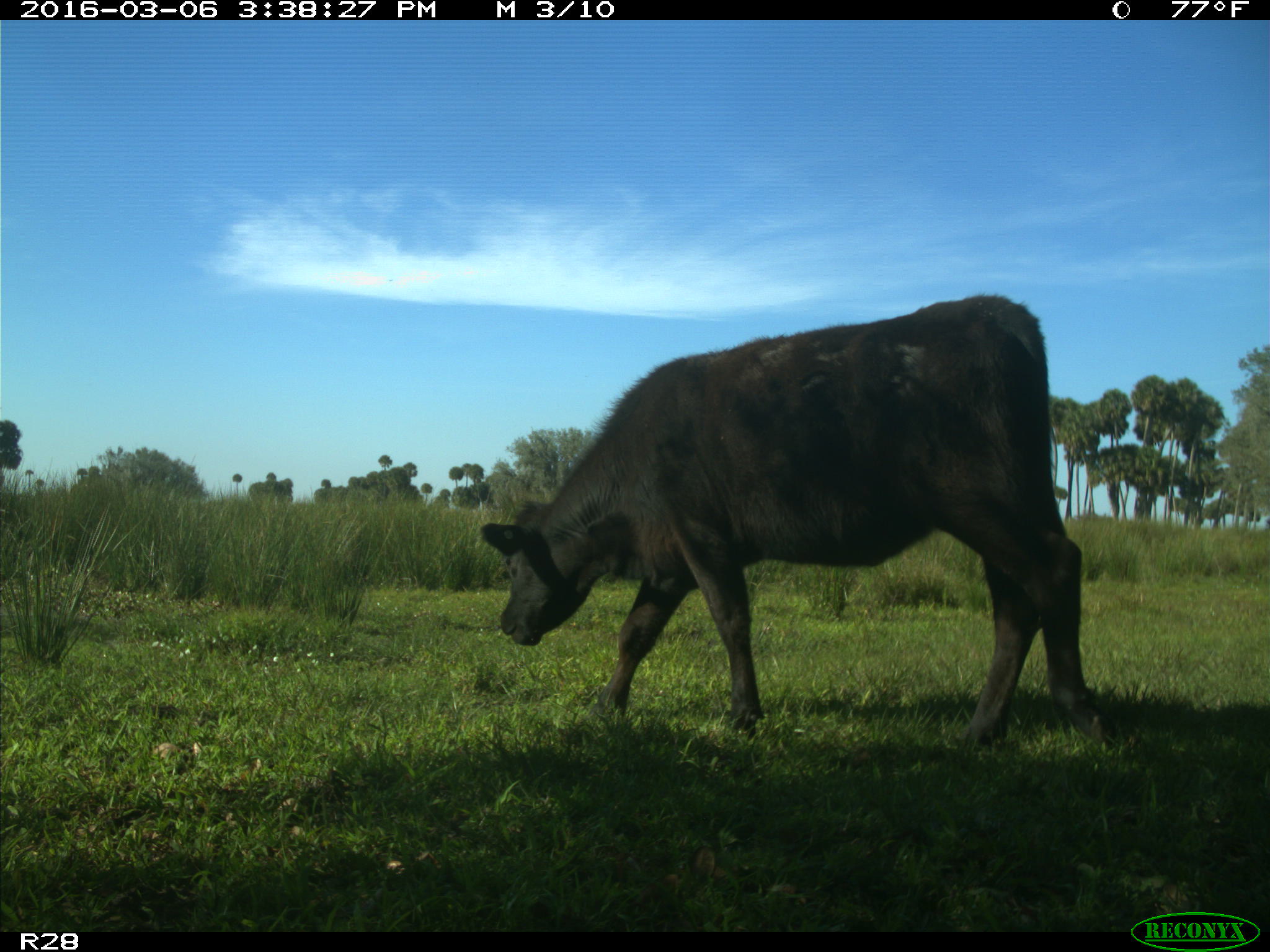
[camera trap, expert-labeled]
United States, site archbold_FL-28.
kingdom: Animalia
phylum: Chordata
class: Mammalia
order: Artiodactyla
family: Bovidae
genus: Bos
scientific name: Bos taurus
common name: domestic cow